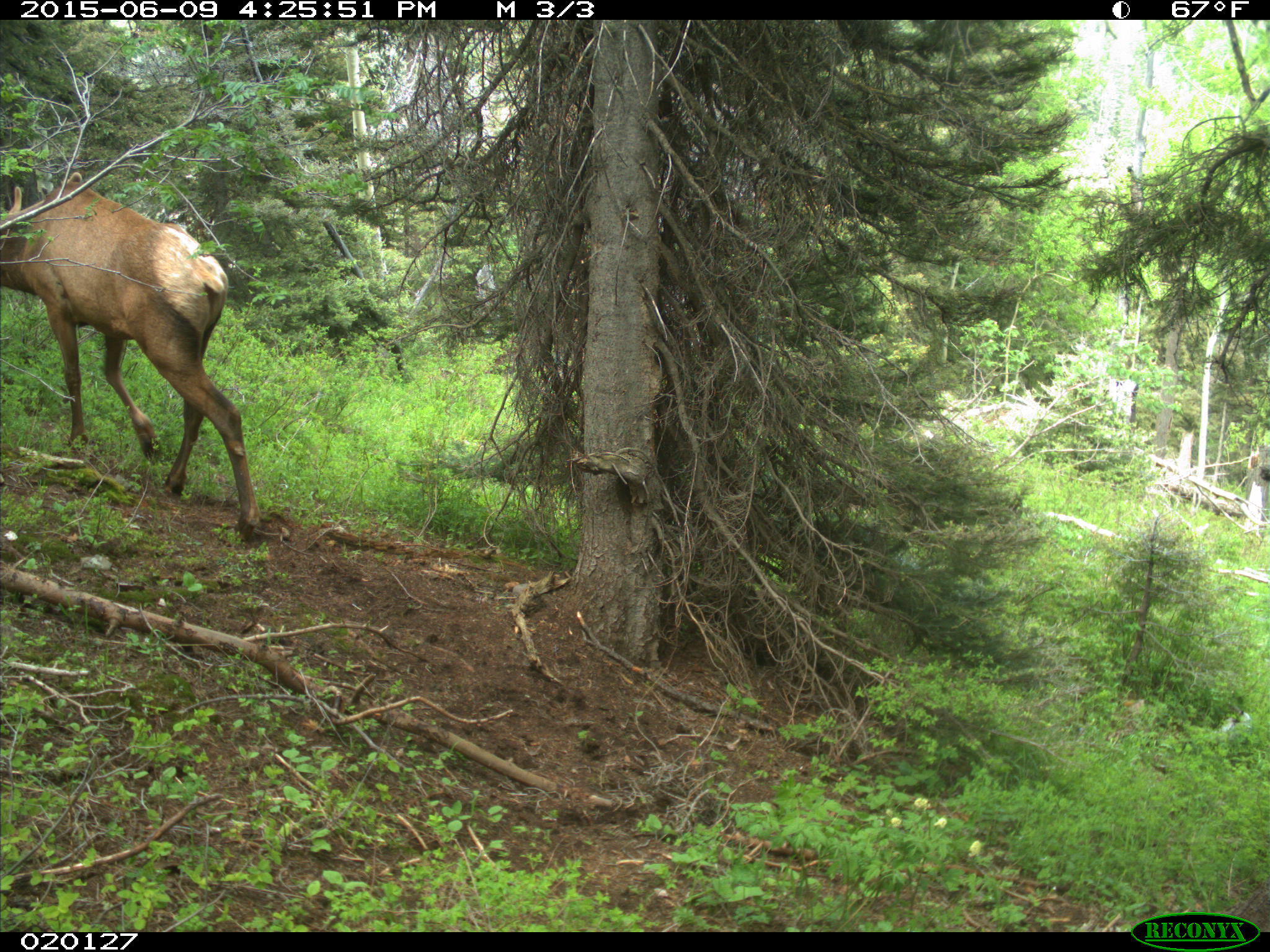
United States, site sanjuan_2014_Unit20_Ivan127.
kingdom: Animalia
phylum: Chordata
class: Mammalia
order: Artiodactyla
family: Cervidae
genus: Cervus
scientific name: Cervus elaphus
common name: red deer